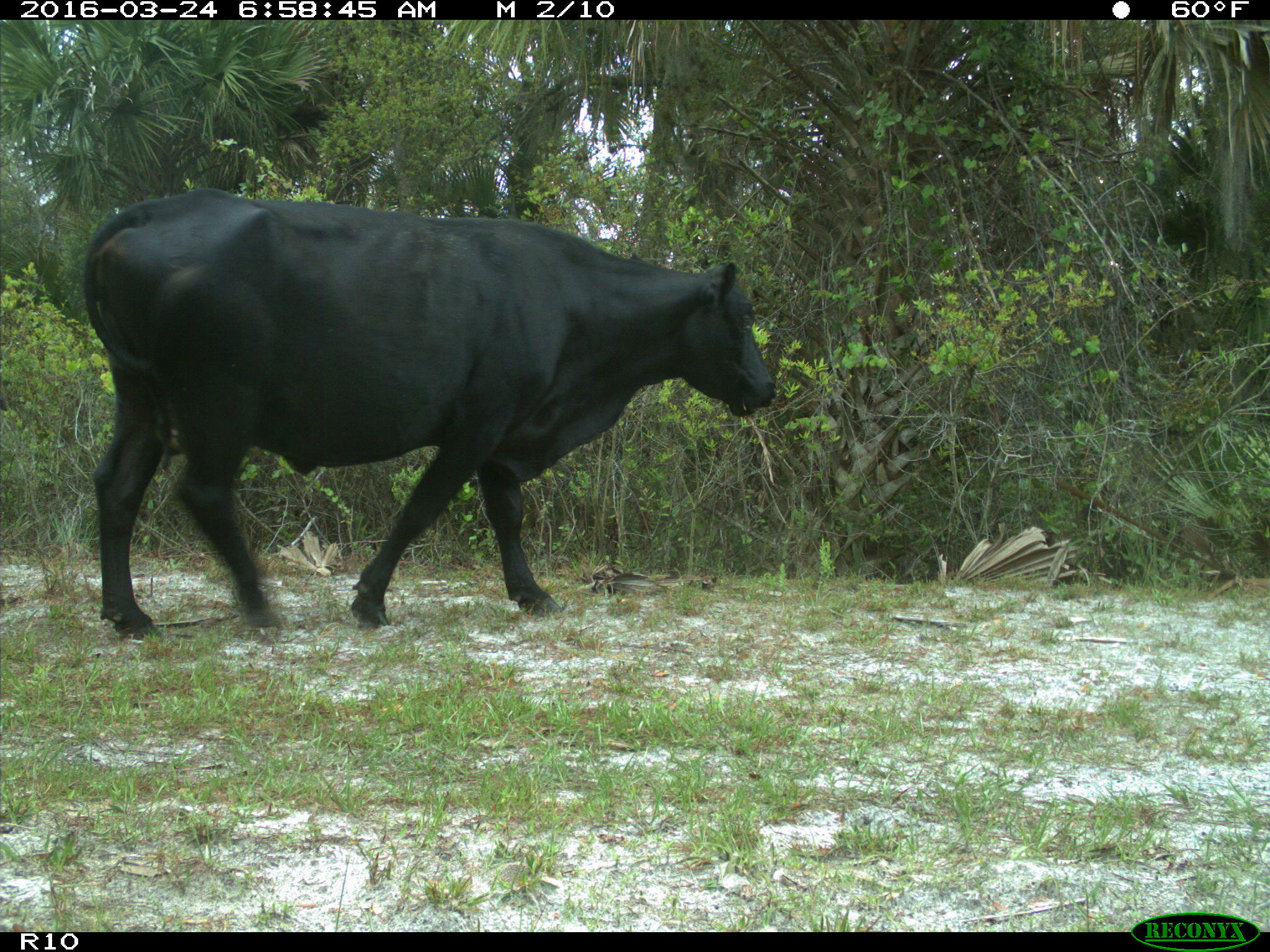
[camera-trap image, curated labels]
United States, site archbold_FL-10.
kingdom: Animalia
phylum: Chordata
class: Mammalia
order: Artiodactyla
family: Bovidae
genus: Bos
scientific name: Bos taurus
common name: domestic cow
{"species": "Bos taurus (domestic cow)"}